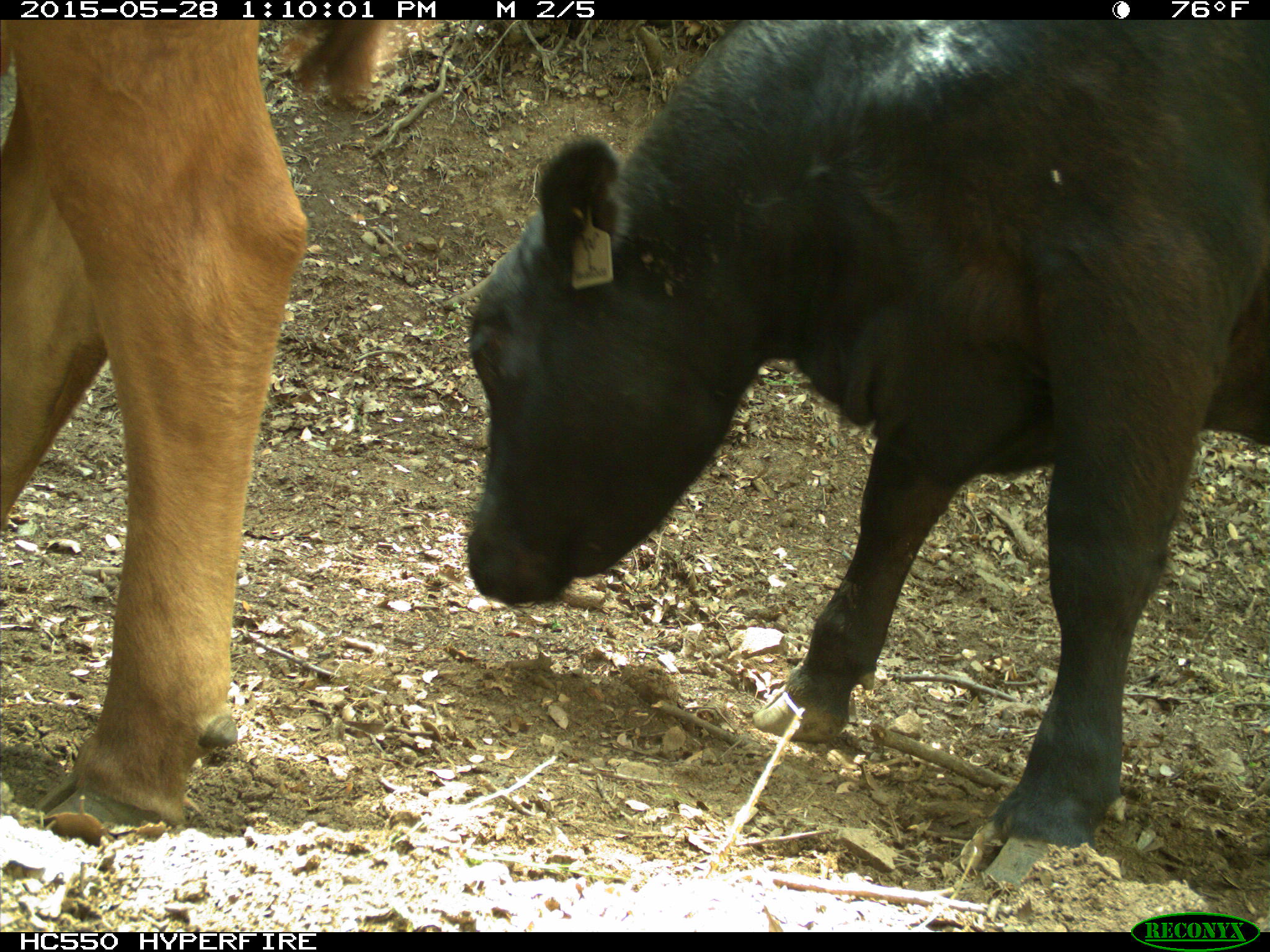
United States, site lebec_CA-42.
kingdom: Animalia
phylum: Chordata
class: Mammalia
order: Artiodactyla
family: Bovidae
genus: Bos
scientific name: Bos taurus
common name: domestic cow